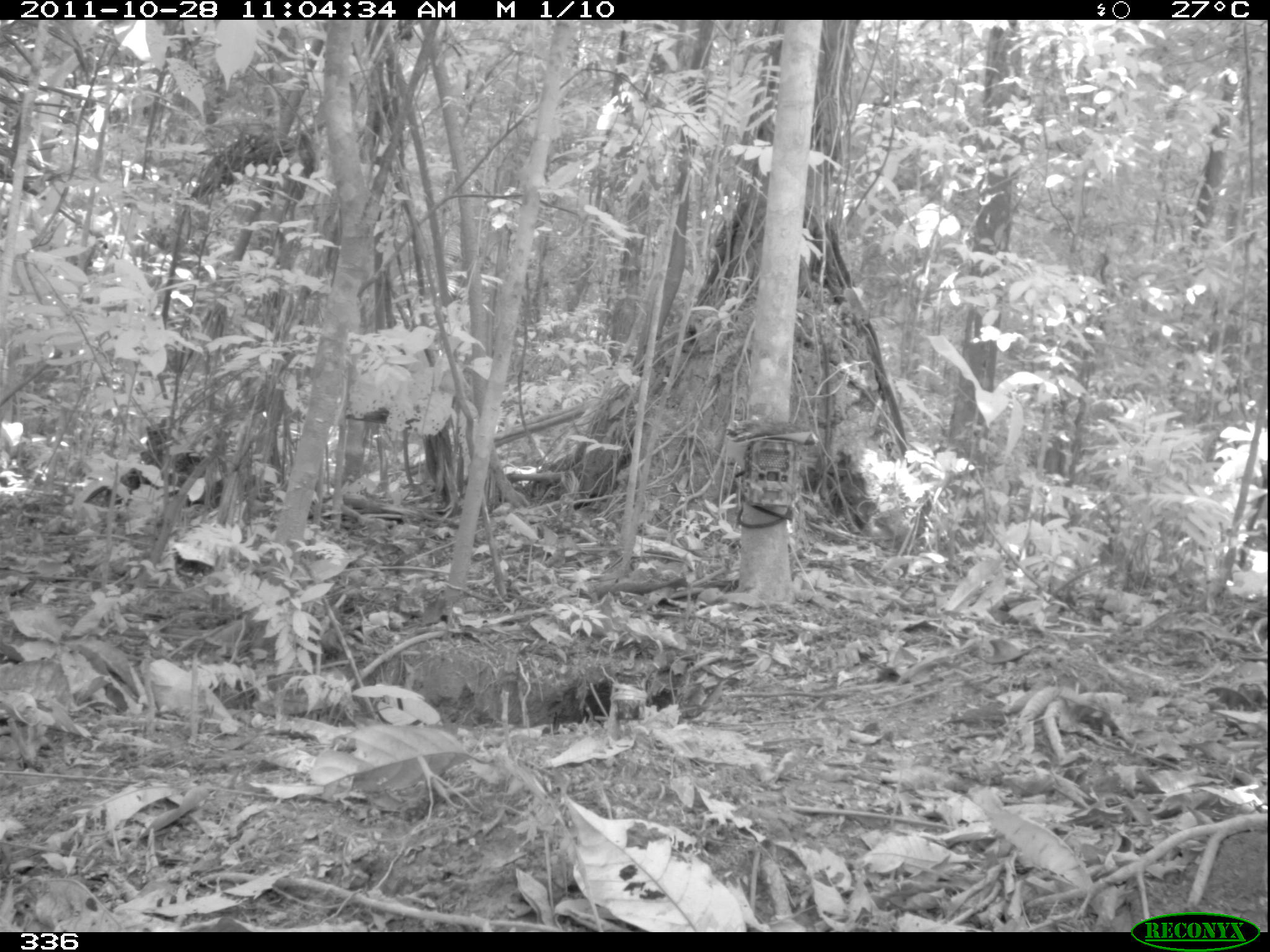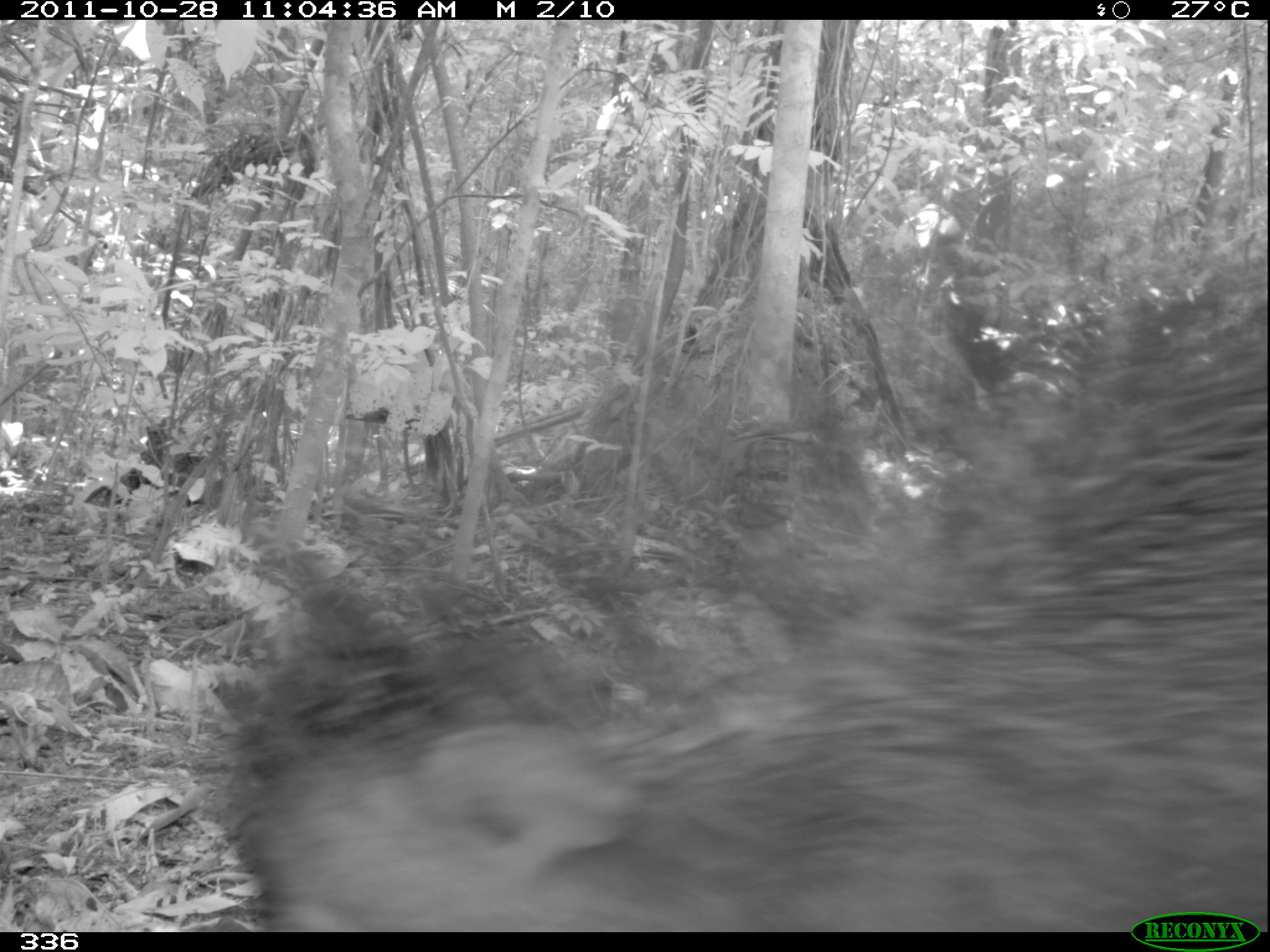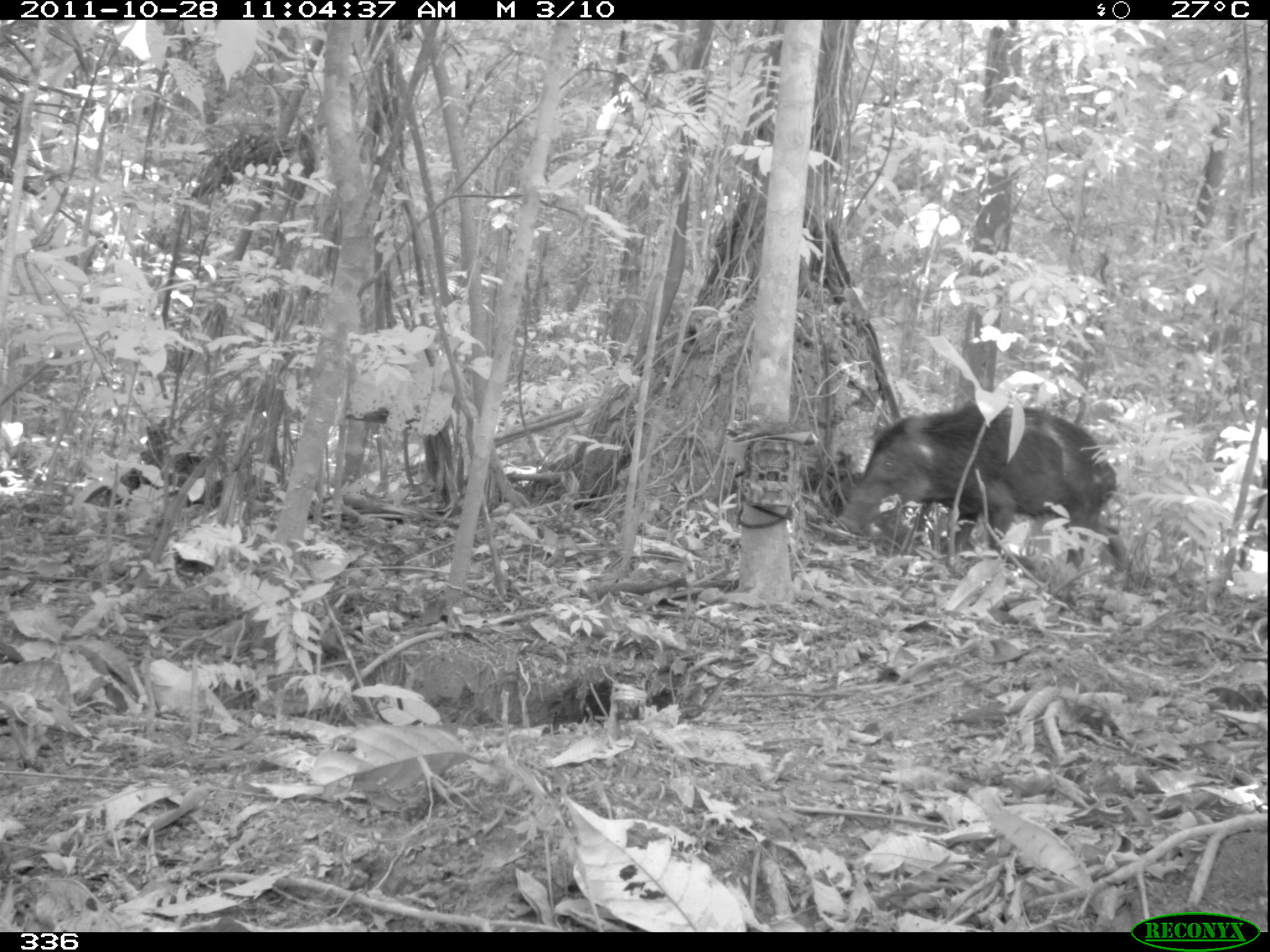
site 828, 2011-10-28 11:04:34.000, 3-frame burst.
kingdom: Animalia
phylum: Chordata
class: Mammalia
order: Artiodactyla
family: Tayassuidae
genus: Tayassu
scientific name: Tayassu pecari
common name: white-lipped peccary